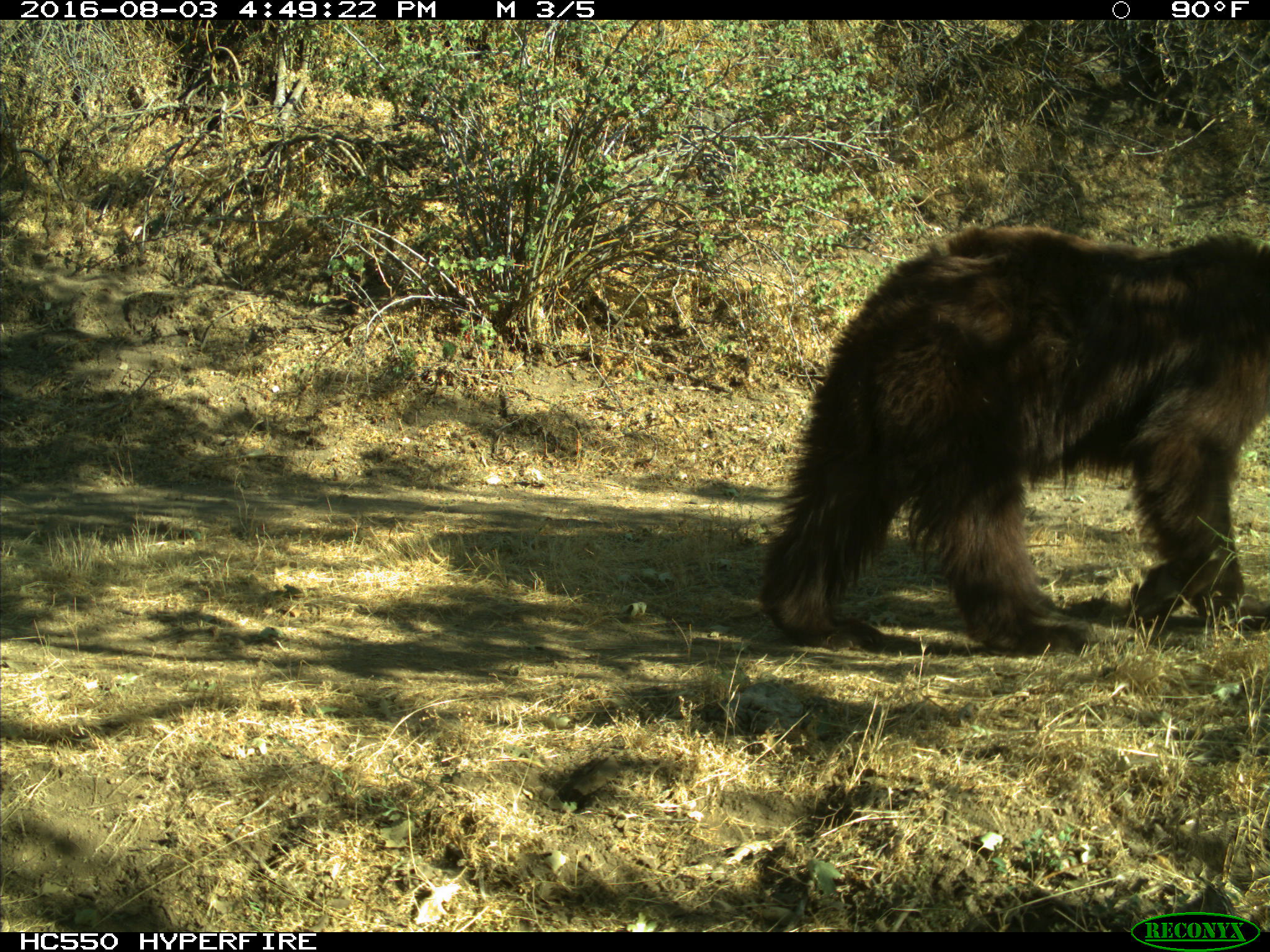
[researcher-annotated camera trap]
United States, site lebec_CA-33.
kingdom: Animalia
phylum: Chordata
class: Mammalia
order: Carnivora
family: Ursidae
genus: Ursus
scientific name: Ursus americanus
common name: american black bear